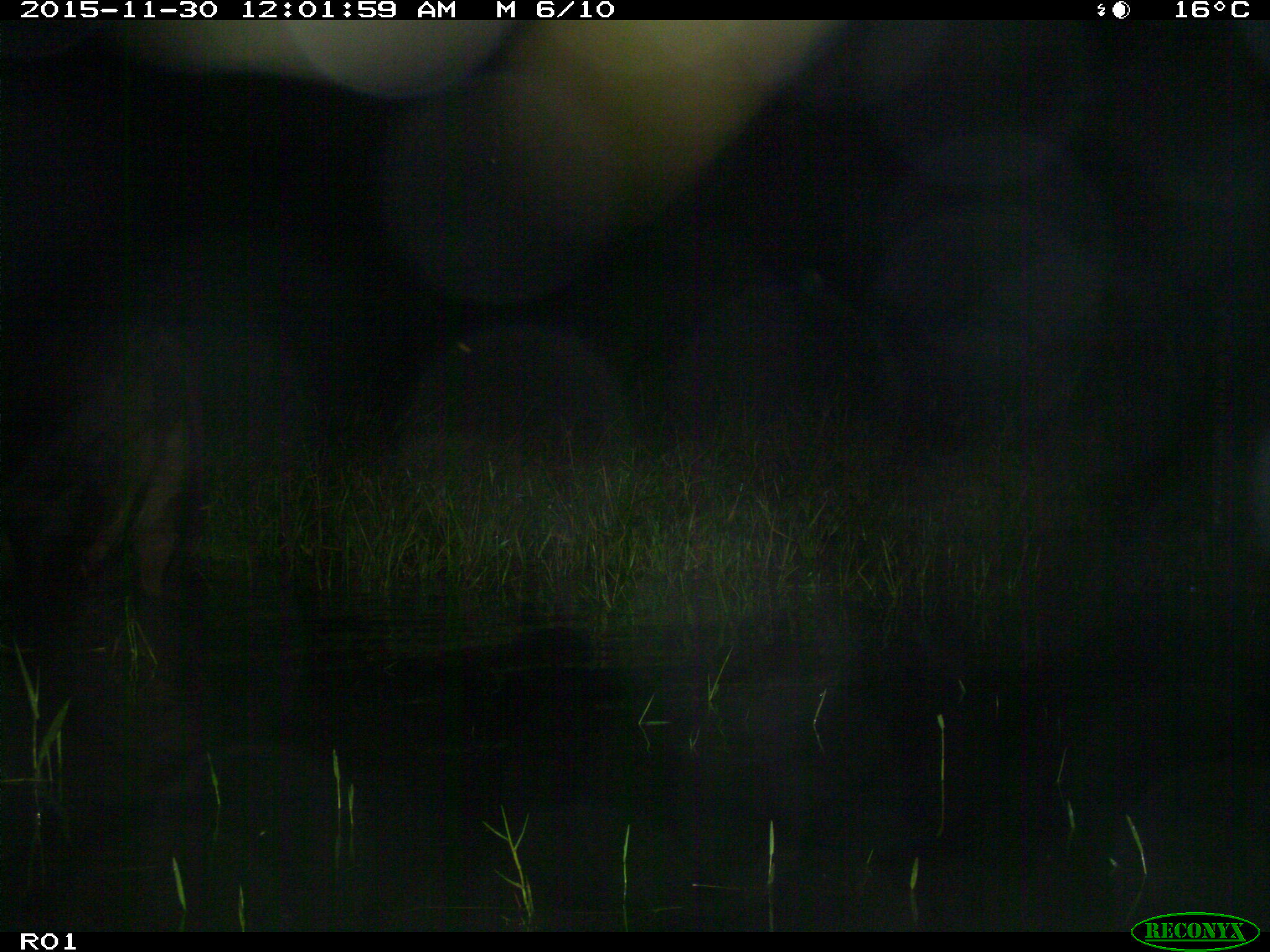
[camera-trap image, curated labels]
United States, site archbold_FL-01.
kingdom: Animalia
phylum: Chordata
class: Mammalia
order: Artiodactyla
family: Bovidae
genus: Bos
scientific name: Bos taurus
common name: domestic cow